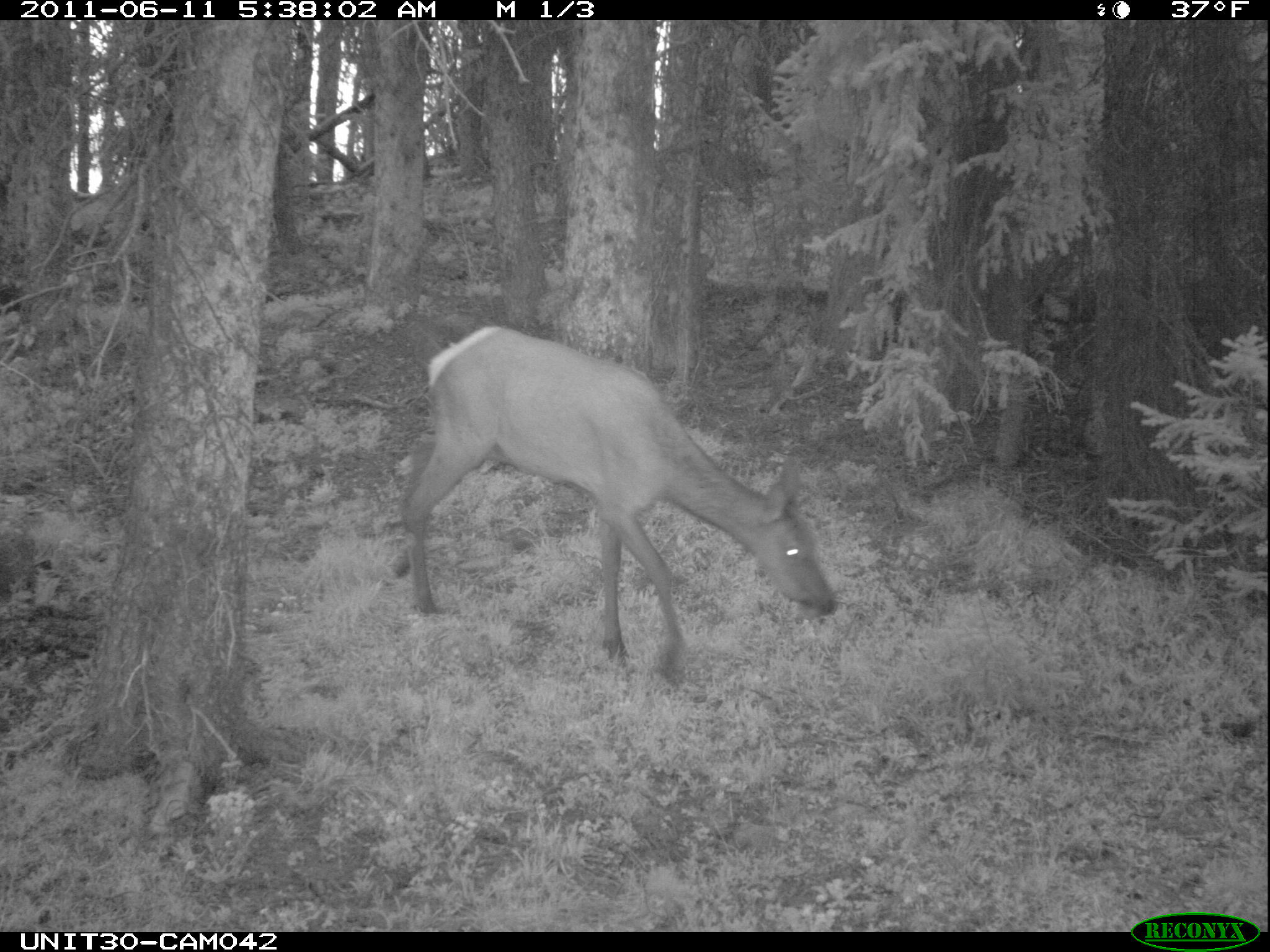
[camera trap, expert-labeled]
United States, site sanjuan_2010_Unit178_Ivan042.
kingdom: Animalia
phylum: Chordata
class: Mammalia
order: Artiodactyla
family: Cervidae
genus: Cervus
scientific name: Cervus elaphus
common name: red deer